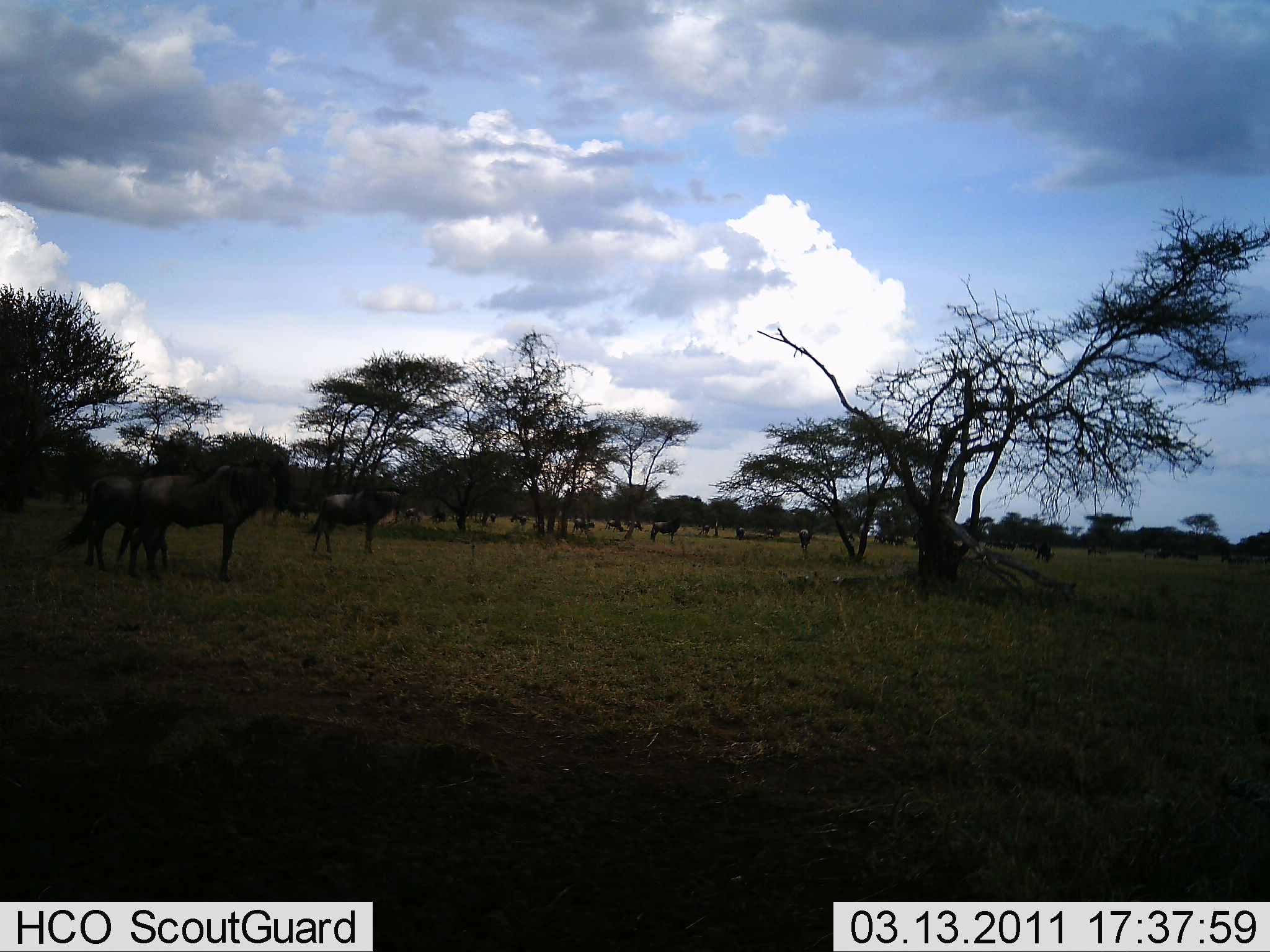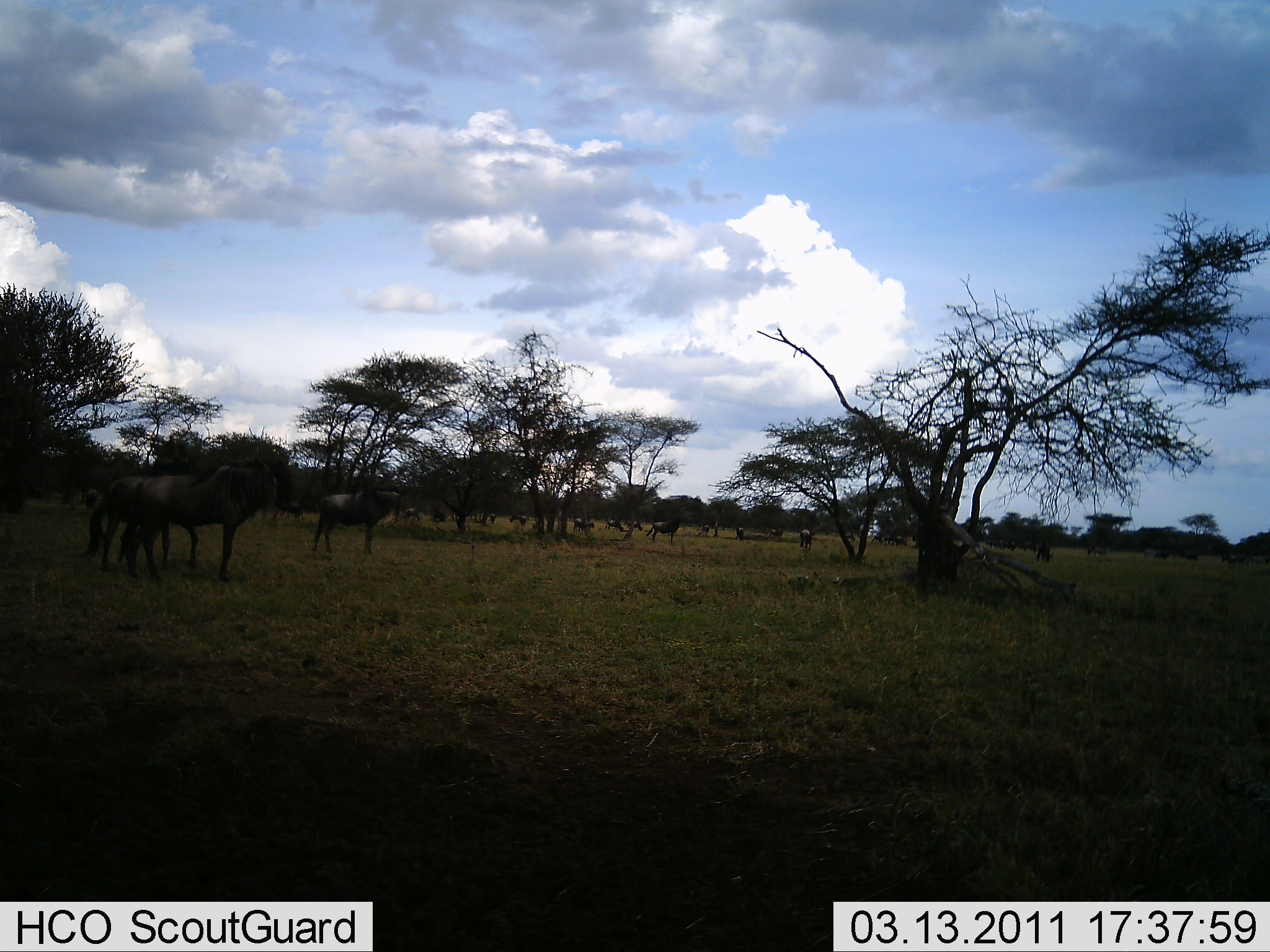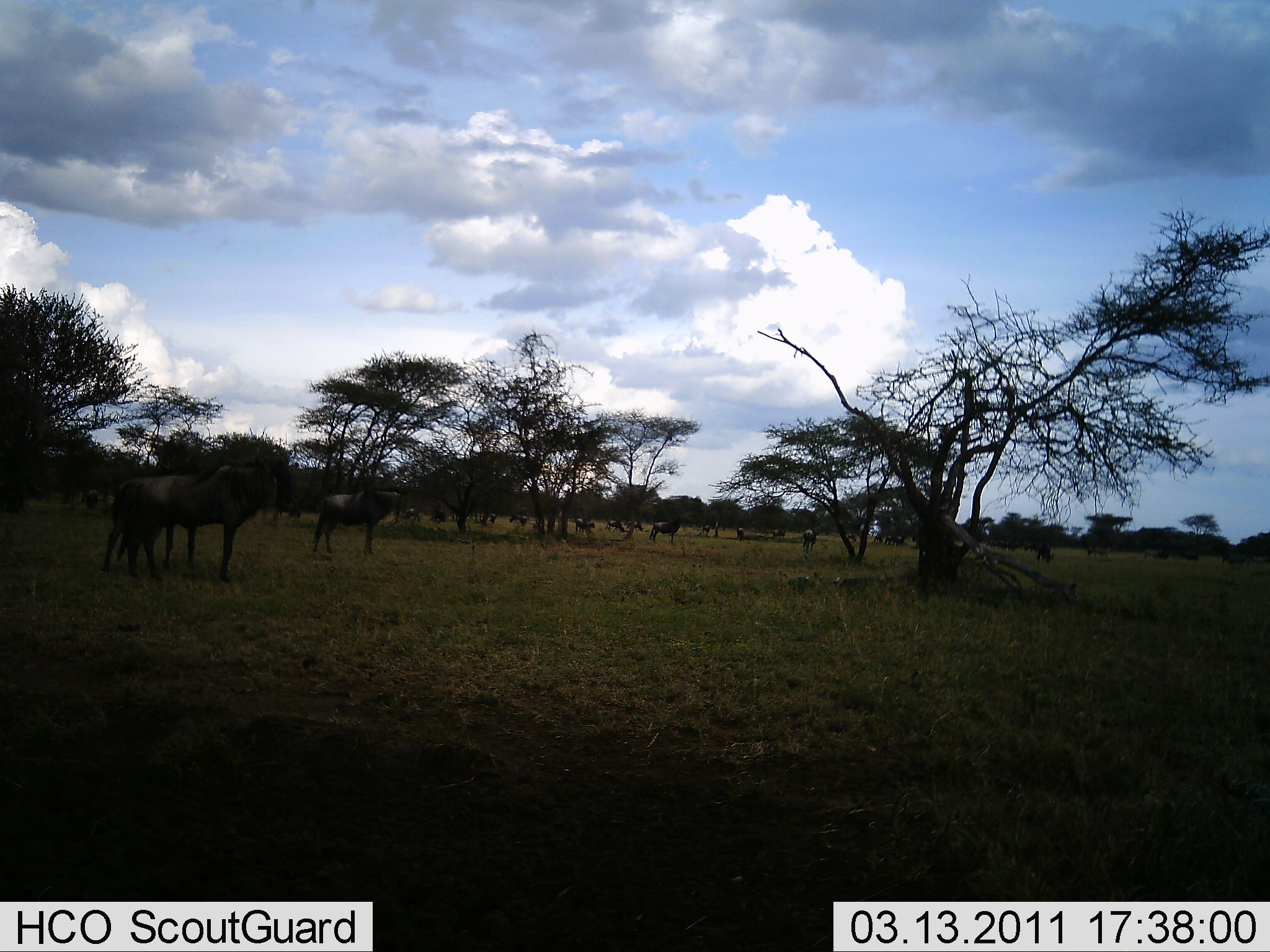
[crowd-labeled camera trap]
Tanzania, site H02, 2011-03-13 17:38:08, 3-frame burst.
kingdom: Animalia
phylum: Chordata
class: Mammalia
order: Artiodactyla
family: Bovidae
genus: Connochaetes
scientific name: Connochaetes taurinus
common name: blue wildebeest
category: wildebeest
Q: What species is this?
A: Wildebeest (blue wildebeest) (Connochaetes taurinus).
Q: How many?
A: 11-50.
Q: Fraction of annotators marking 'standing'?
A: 91%.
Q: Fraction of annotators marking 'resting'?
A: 9%.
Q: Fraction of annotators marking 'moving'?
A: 27%.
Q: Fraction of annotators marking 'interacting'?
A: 0%.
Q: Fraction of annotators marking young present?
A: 9%.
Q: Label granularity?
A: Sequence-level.